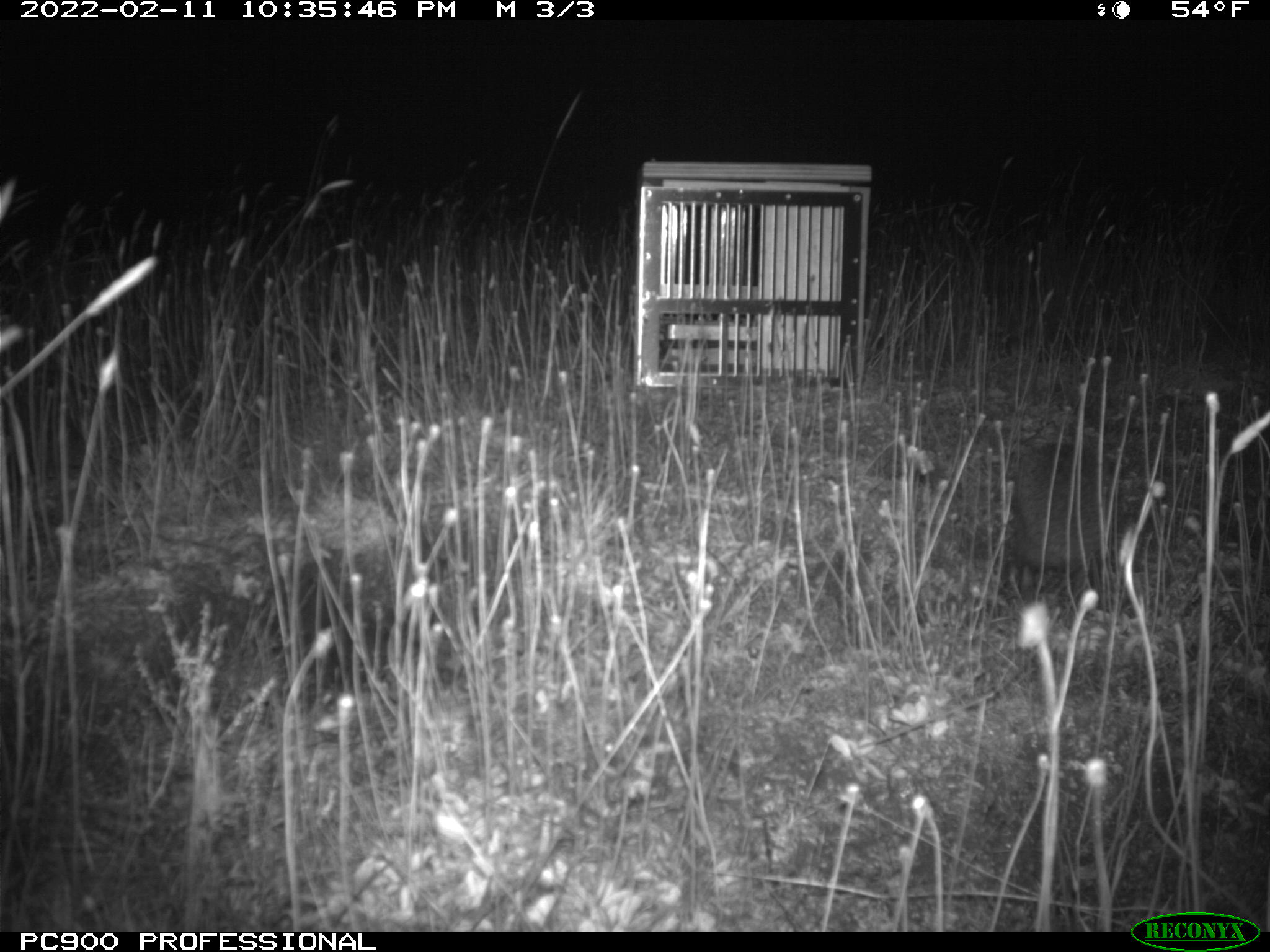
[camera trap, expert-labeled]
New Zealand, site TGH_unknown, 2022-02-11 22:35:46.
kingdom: Animalia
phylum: Chordata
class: Mammalia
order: Eulipotyphla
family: Erinaceidae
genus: Erinaceus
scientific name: Erinaceus europaeus europaeus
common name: european hedgehog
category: hedgehog